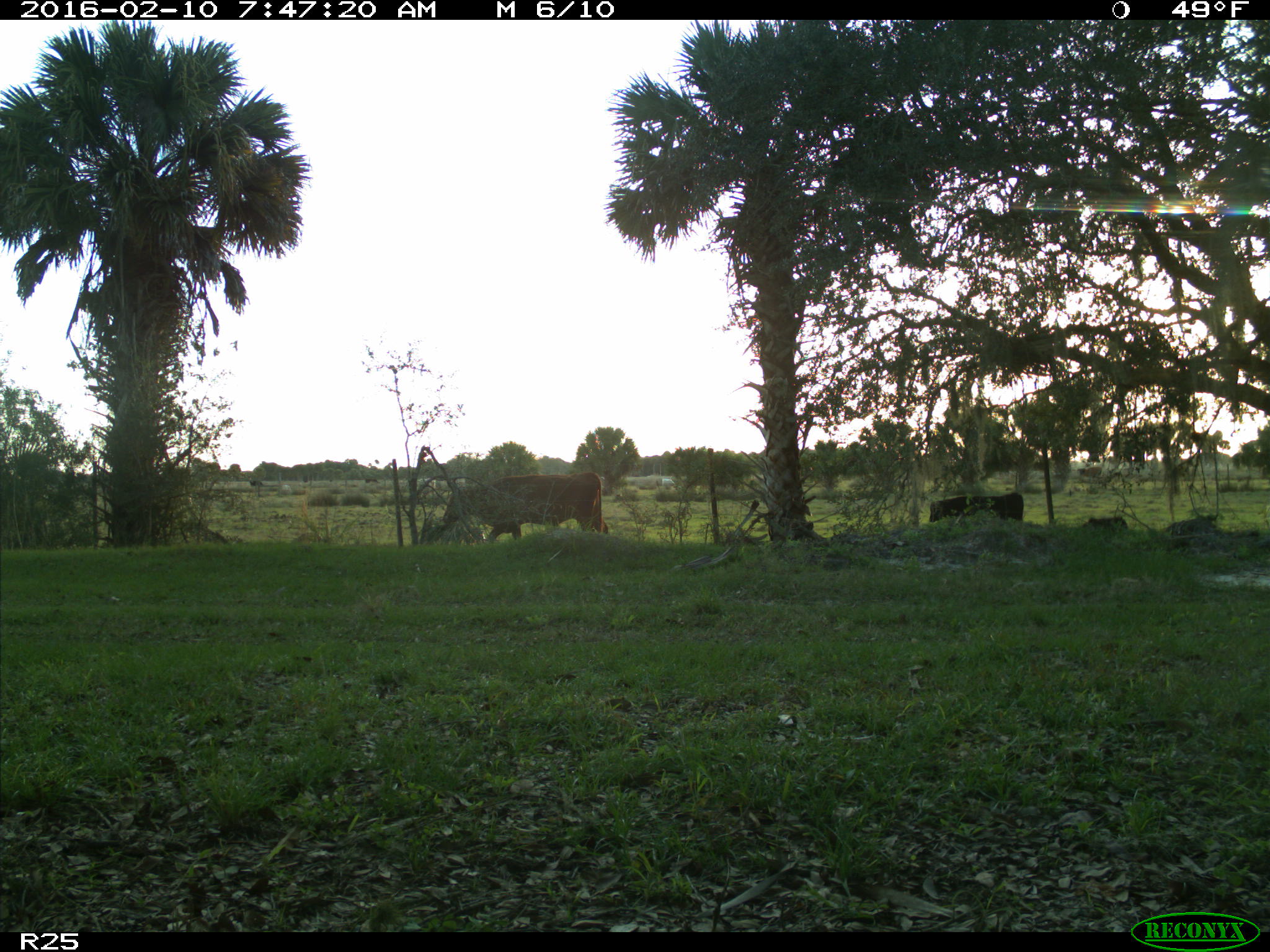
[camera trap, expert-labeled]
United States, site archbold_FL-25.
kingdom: Animalia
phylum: Chordata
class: Mammalia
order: Artiodactyla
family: Bovidae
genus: Bos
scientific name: Bos taurus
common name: domestic cow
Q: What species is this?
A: Bos taurus (domestic cow).